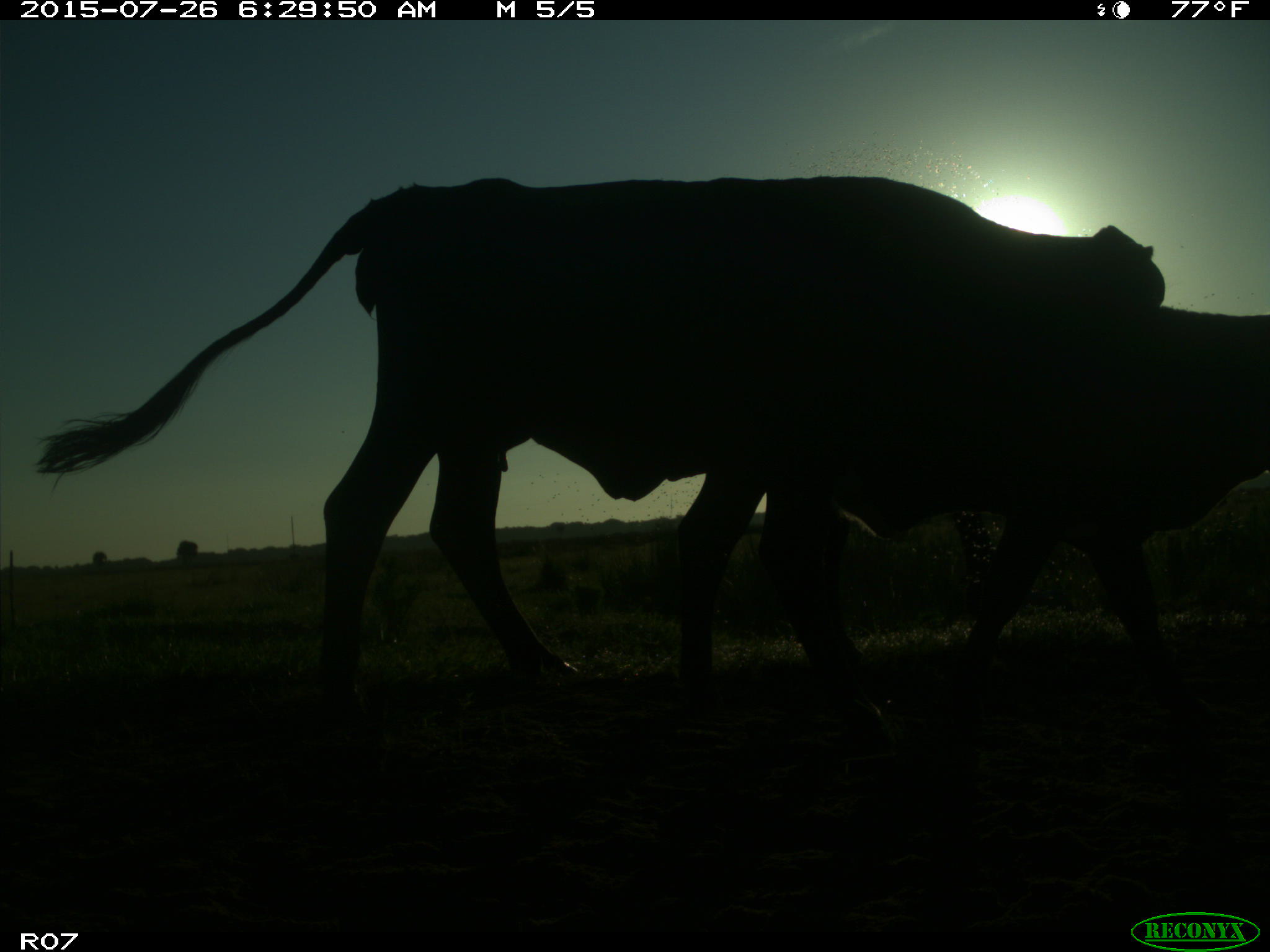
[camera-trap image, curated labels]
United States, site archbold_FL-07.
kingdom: Animalia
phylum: Chordata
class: Mammalia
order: Artiodactyla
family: Bovidae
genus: Bos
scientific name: Bos taurus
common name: domestic cow